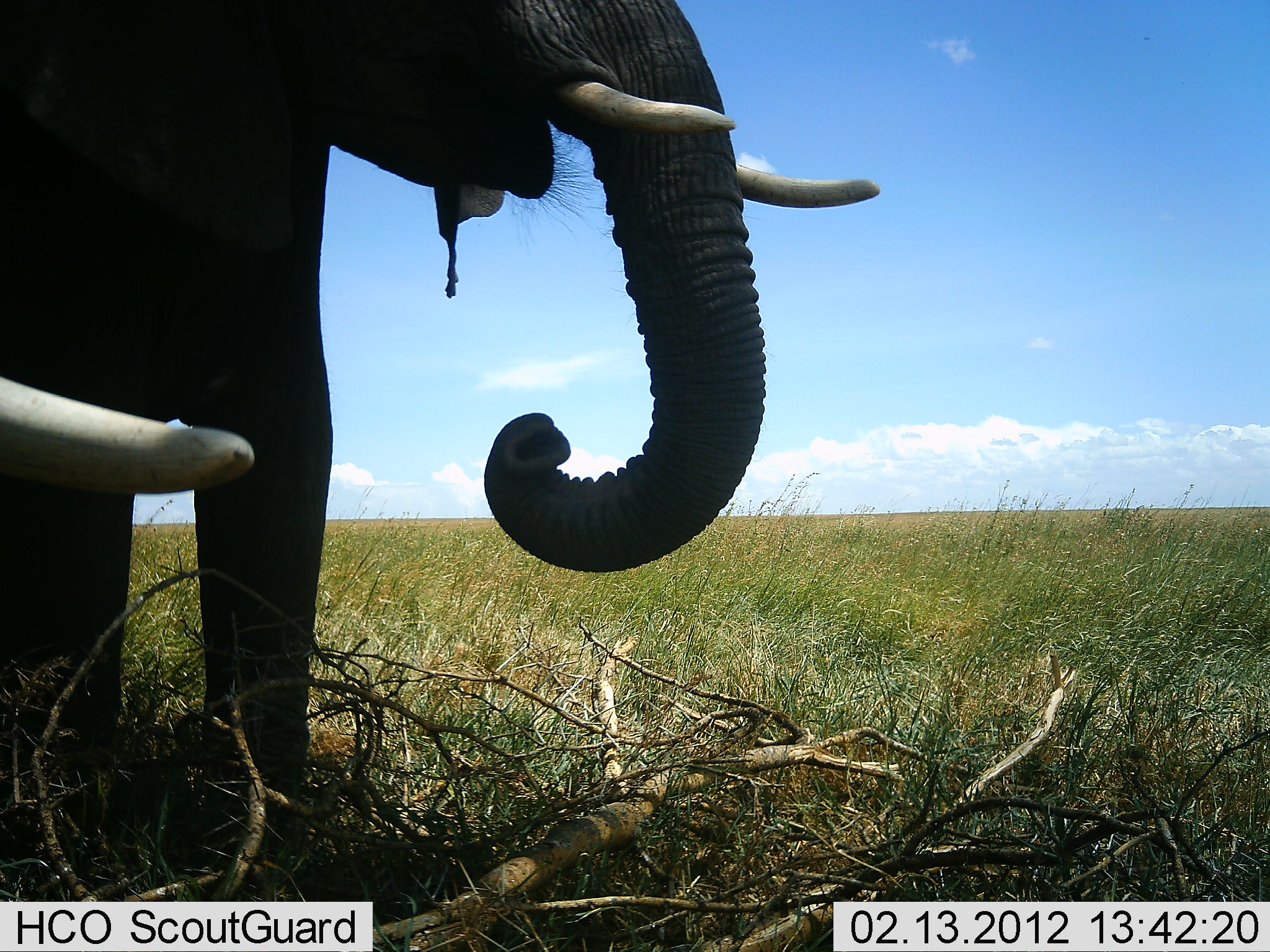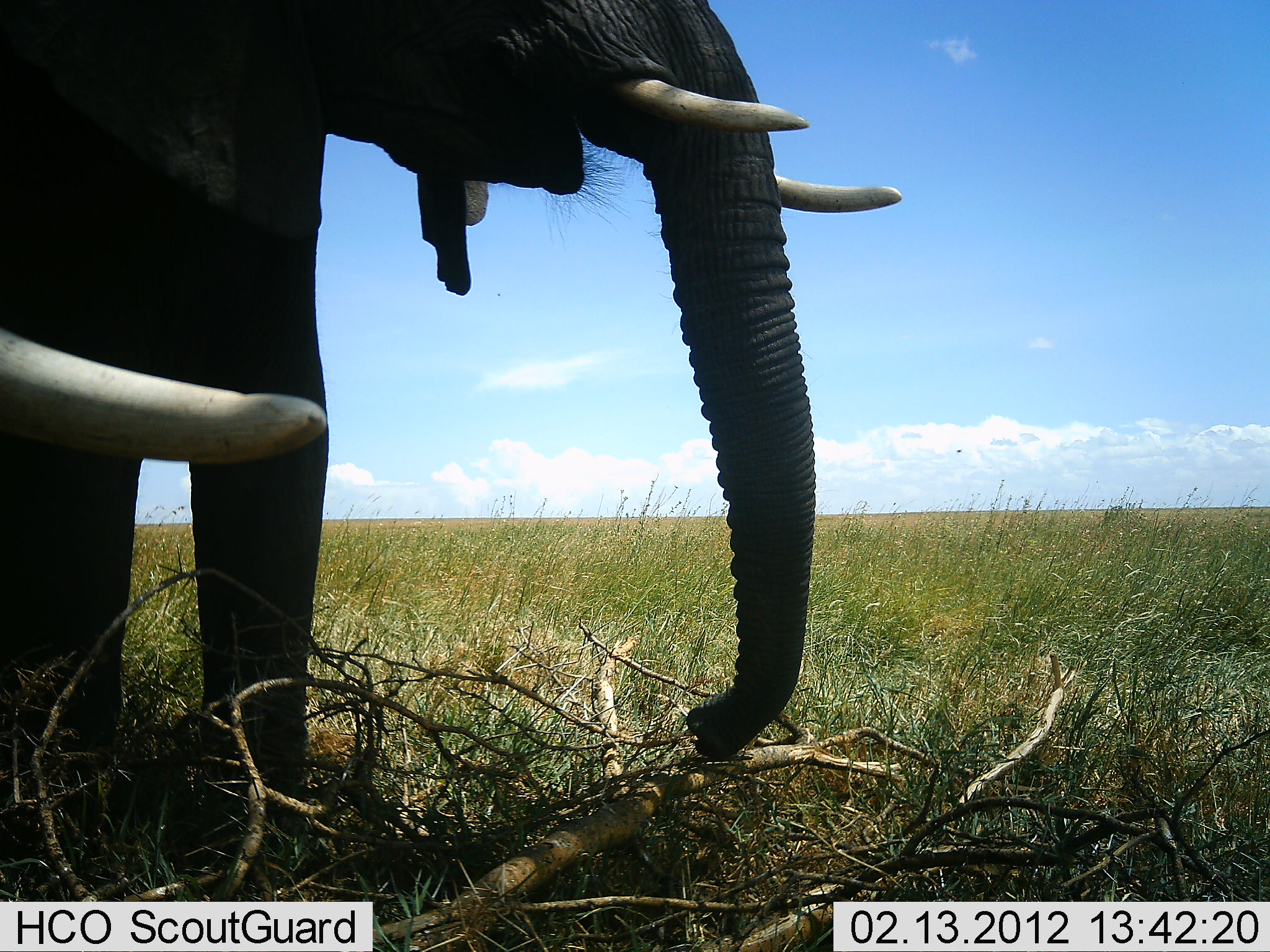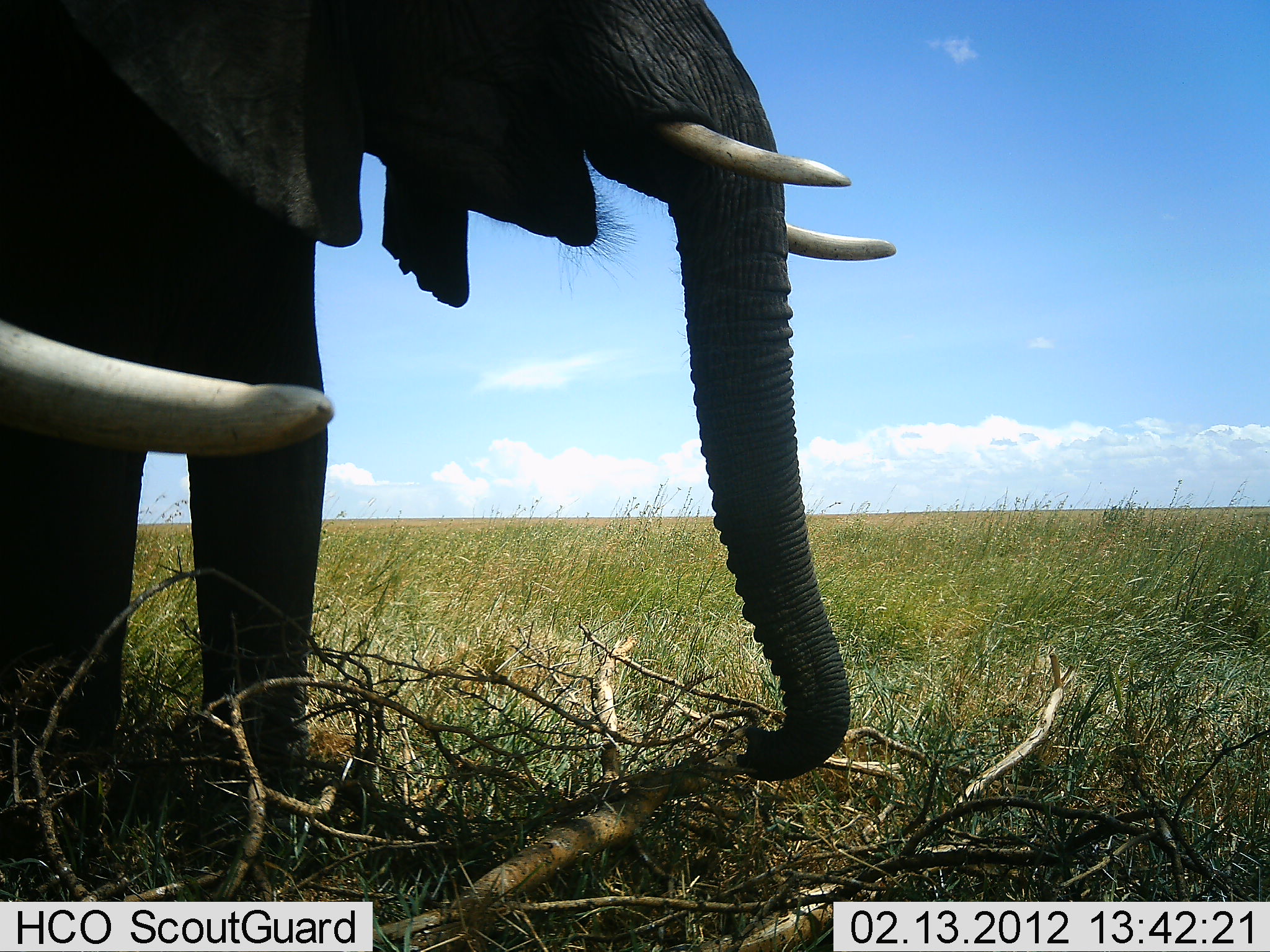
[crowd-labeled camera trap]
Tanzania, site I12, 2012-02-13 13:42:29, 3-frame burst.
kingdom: Animalia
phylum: Chordata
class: Mammalia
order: Proboscidea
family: Elephantidae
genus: Loxodonta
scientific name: Loxodonta africana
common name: african bush elephant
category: elephant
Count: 2.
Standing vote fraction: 85%.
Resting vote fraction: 5%.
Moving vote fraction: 2%.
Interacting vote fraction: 0%.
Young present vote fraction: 0%.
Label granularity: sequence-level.